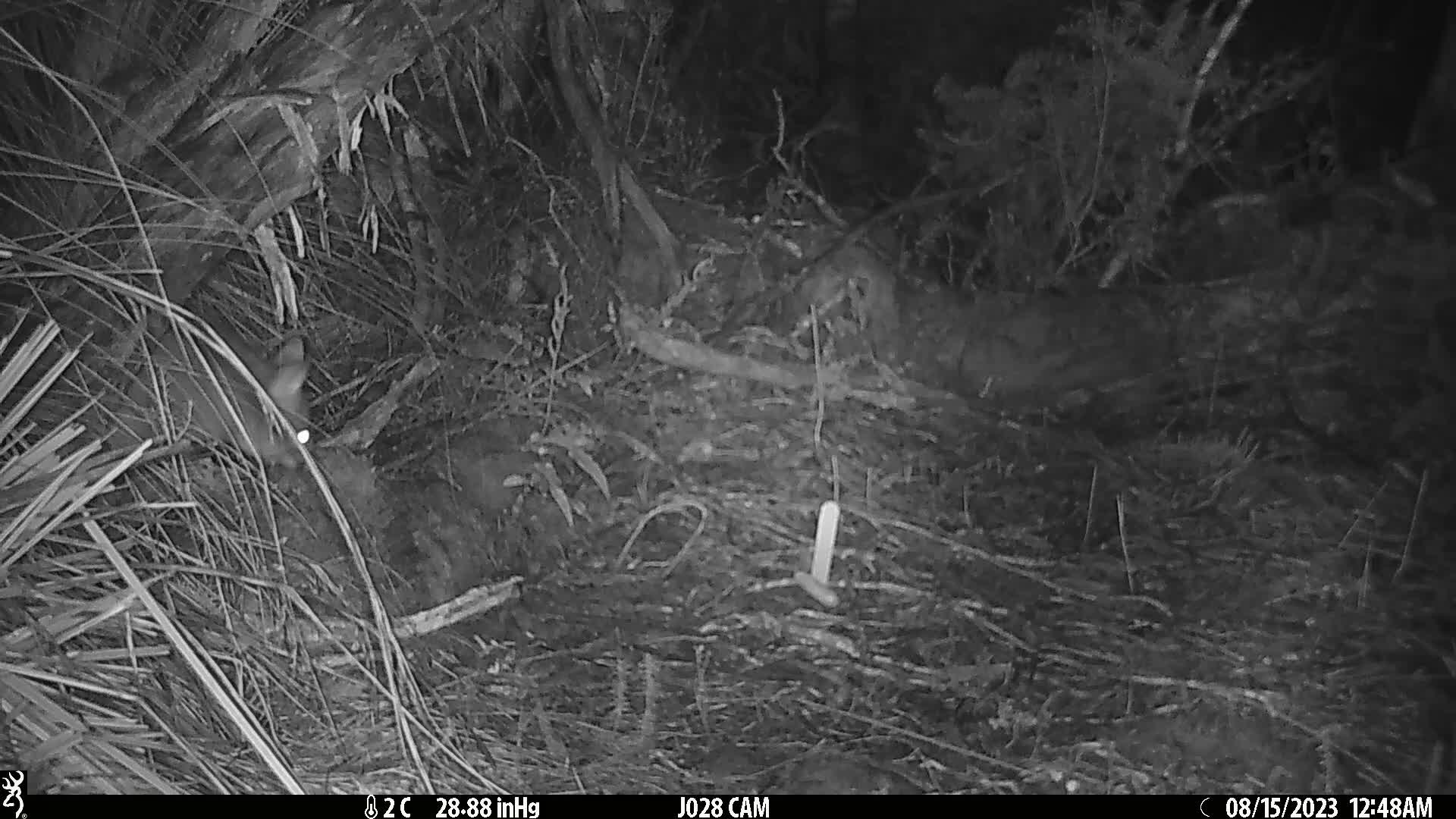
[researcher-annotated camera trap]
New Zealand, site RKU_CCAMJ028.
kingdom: Animalia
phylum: Chordata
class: Mammalia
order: Diprotodontia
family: Phalangeridae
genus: Trichosurus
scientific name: Trichosurus vulpecula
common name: common brushtail possum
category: possum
Possum (common brushtail possum) (Trichosurus vulpecula).